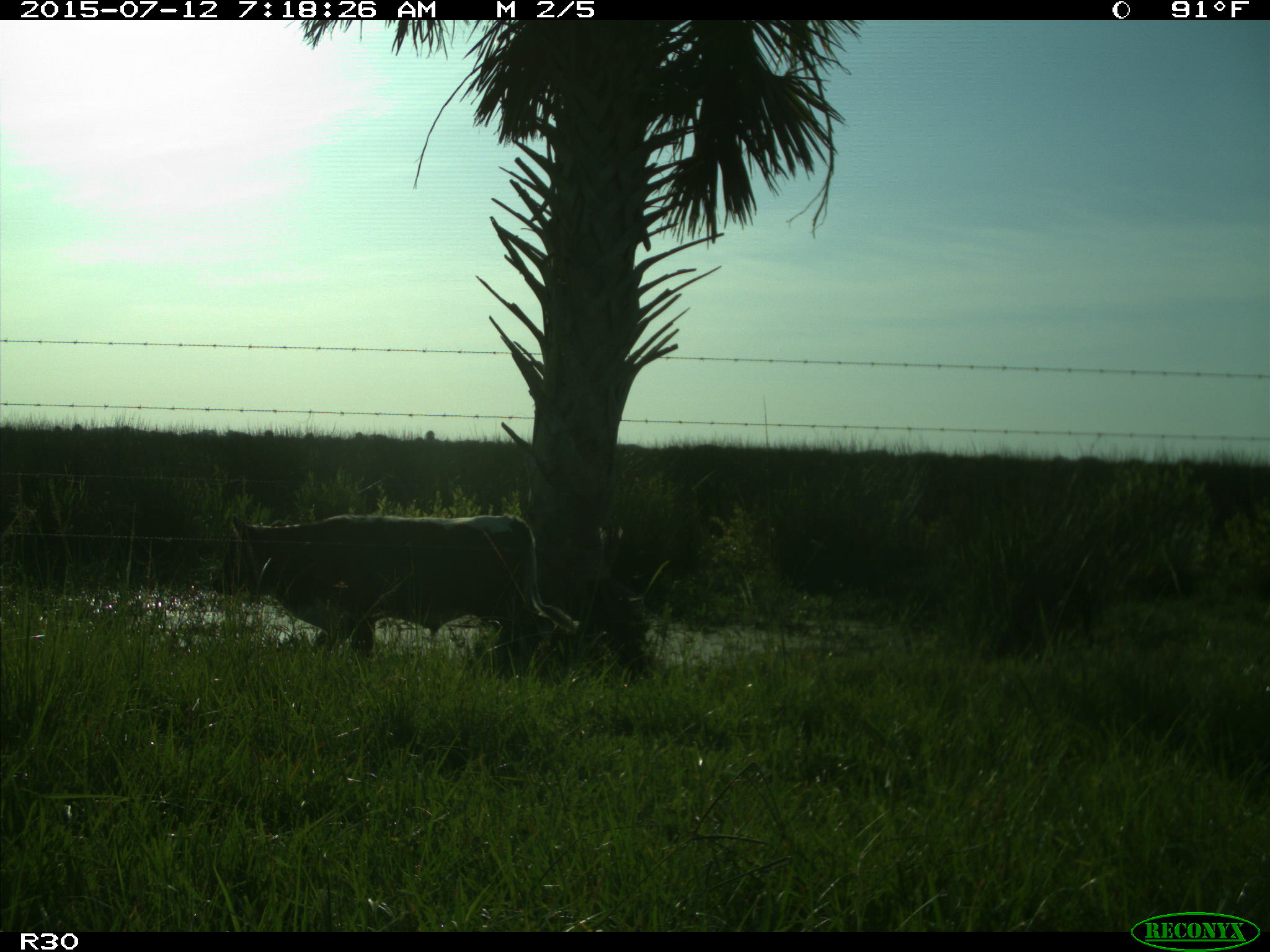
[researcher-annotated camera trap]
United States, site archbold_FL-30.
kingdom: Animalia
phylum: Chordata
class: Mammalia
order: Artiodactyla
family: Bovidae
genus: Bos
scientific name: Bos taurus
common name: domestic cow